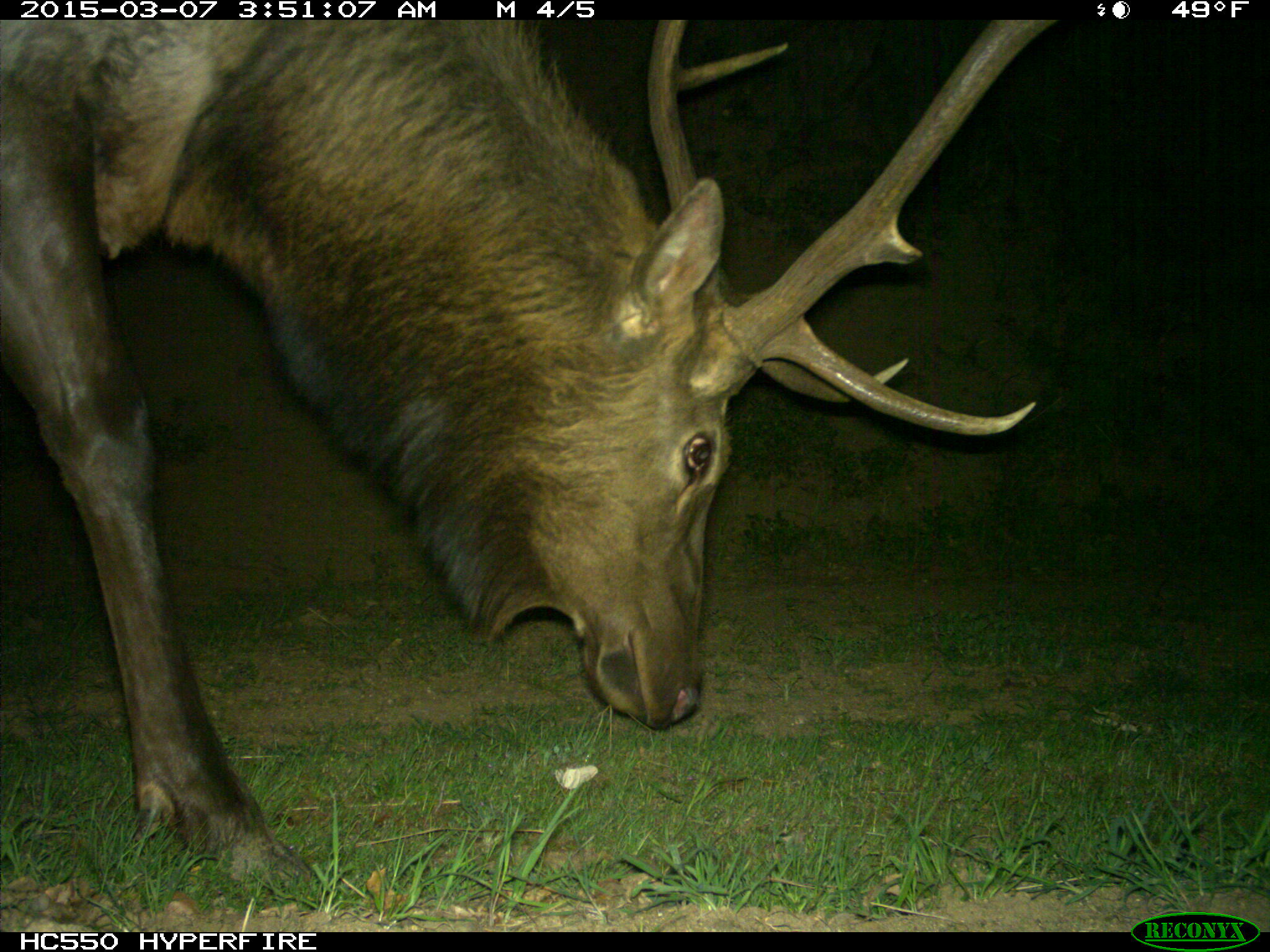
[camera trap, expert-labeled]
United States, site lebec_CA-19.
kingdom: Animalia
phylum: Chordata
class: Mammalia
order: Artiodactyla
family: Cervidae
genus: Cervus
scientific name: Cervus canadensis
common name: elk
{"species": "Cervus canadensis (elk)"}